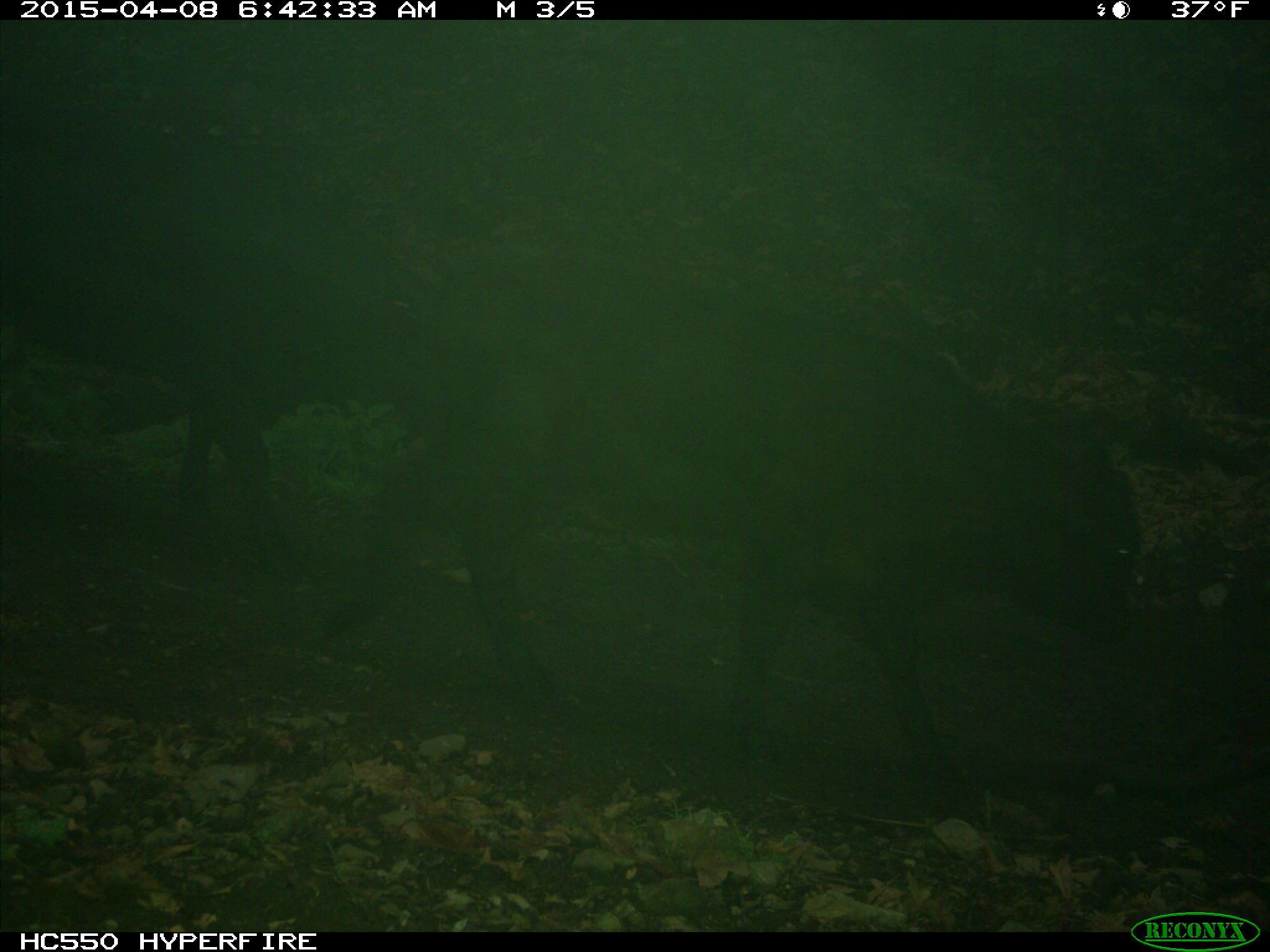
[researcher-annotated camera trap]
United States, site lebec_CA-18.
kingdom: Animalia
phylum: Chordata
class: Mammalia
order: Artiodactyla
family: Bovidae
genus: Bos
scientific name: Bos taurus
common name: domestic cow